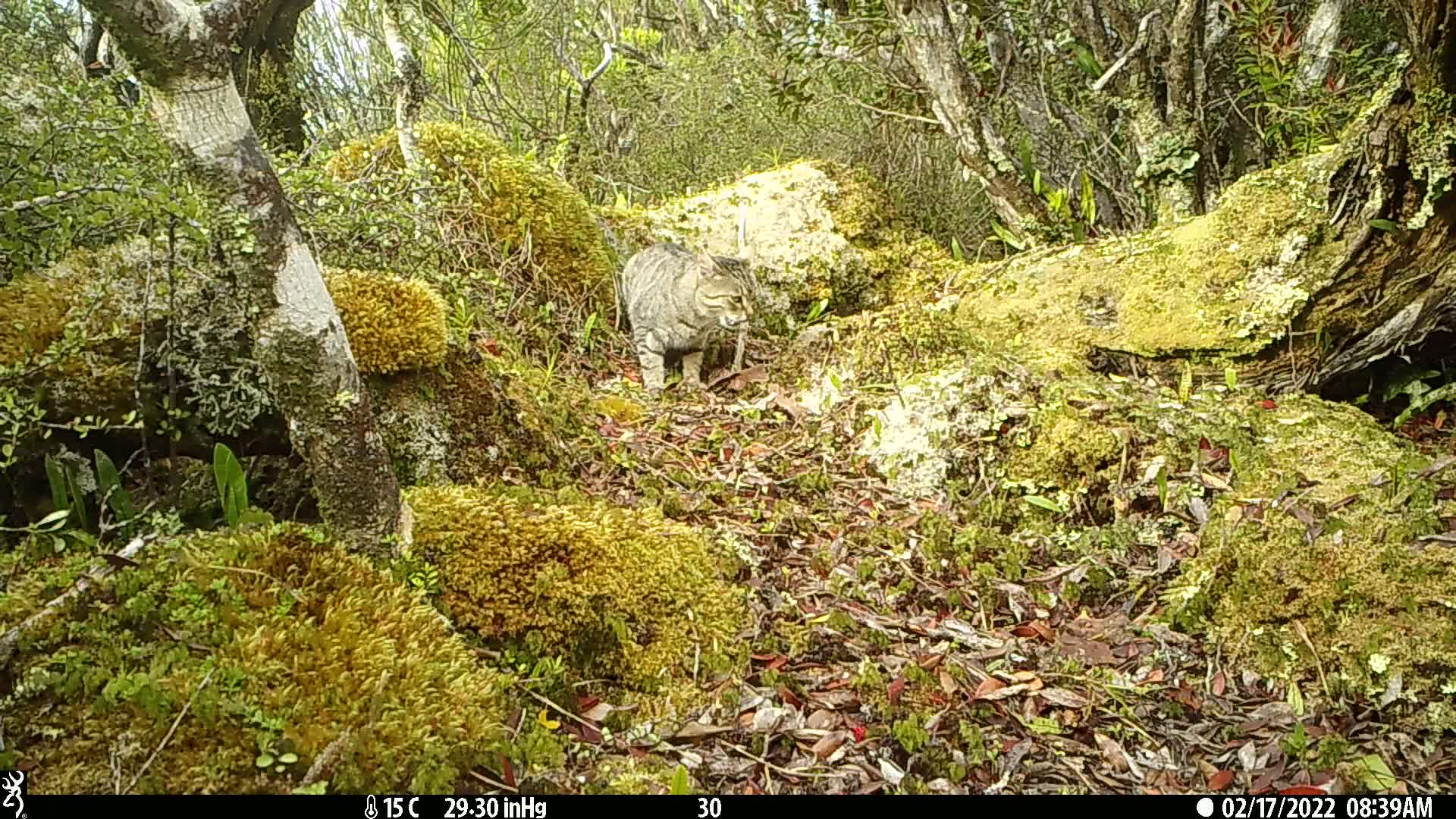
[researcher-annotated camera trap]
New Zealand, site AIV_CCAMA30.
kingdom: Animalia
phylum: Chordata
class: Mammalia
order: Carnivora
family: Felidae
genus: Felis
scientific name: Felis catus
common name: domestic cat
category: cat